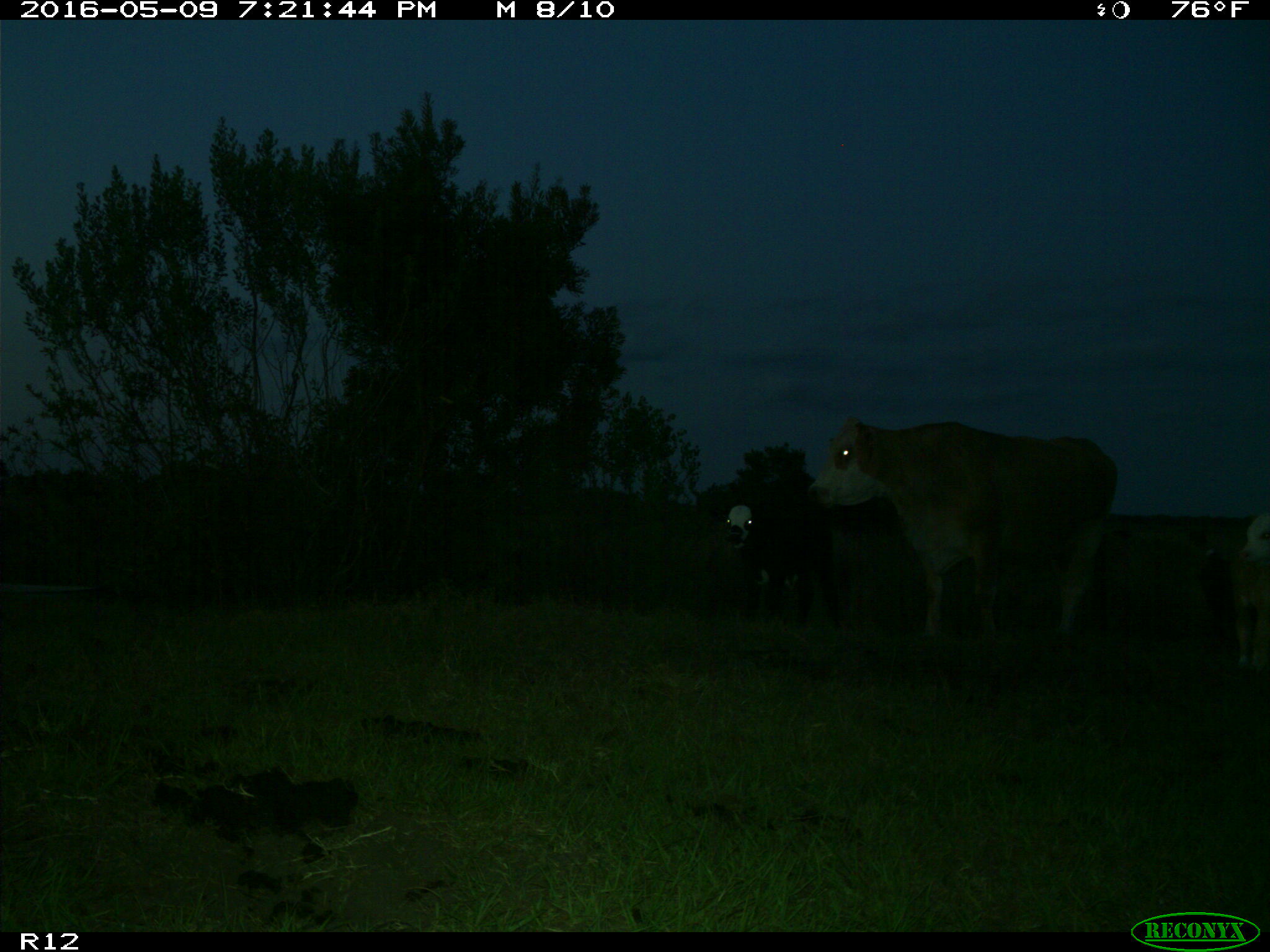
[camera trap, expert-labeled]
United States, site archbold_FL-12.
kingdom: Animalia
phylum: Chordata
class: Mammalia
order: Artiodactyla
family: Bovidae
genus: Bos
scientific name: Bos taurus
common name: domestic cow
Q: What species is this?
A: Bos taurus (domestic cow).